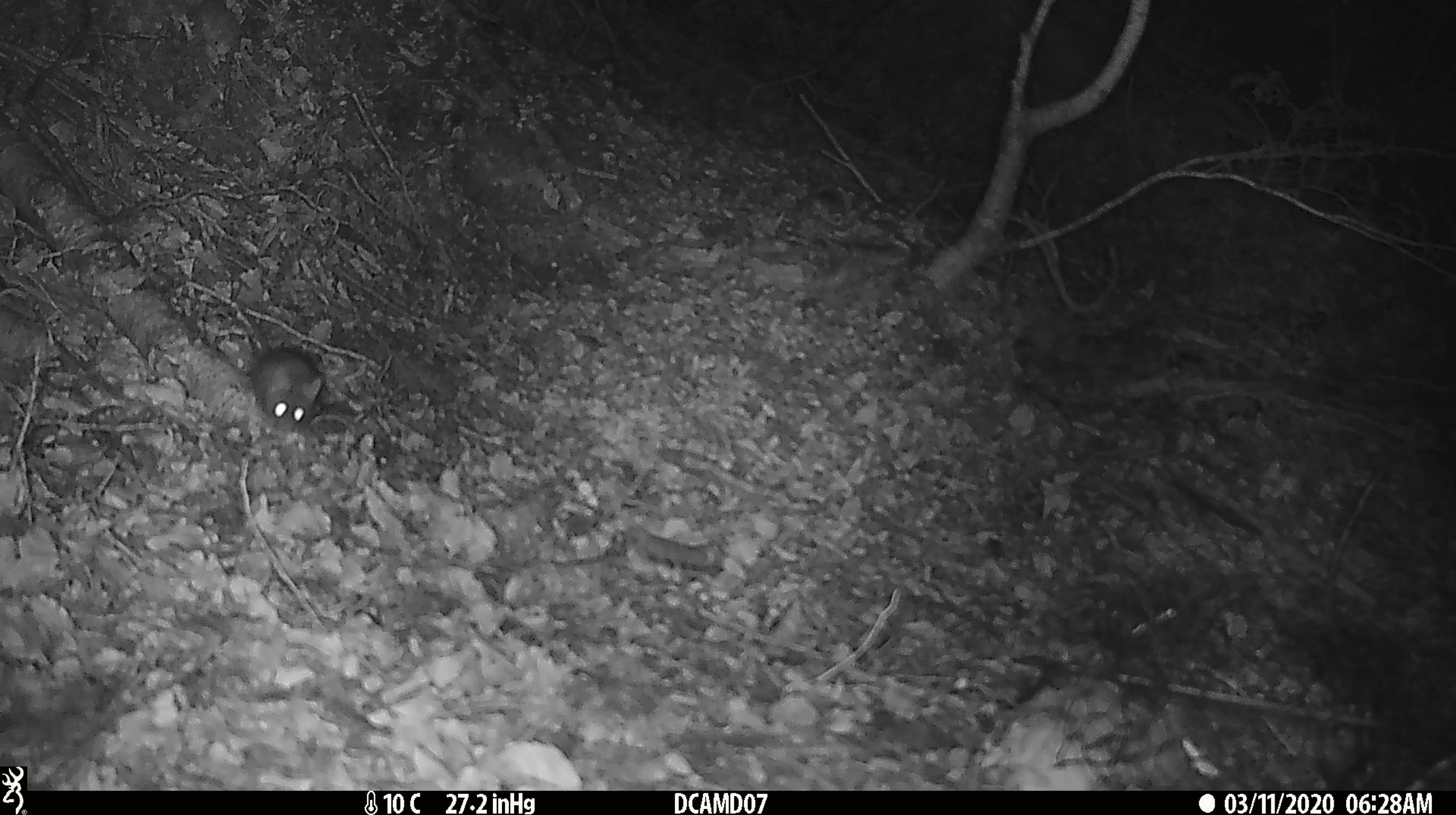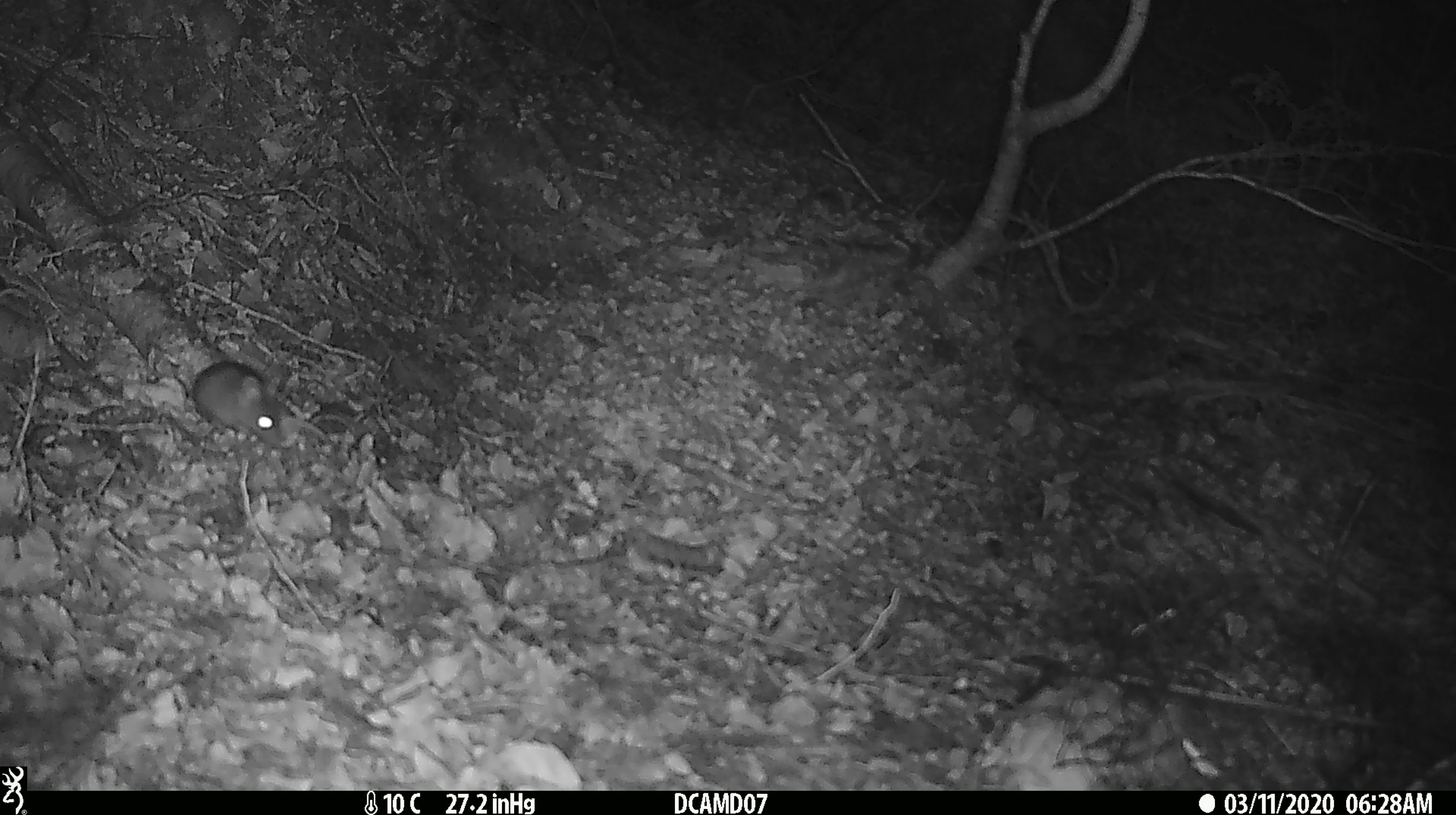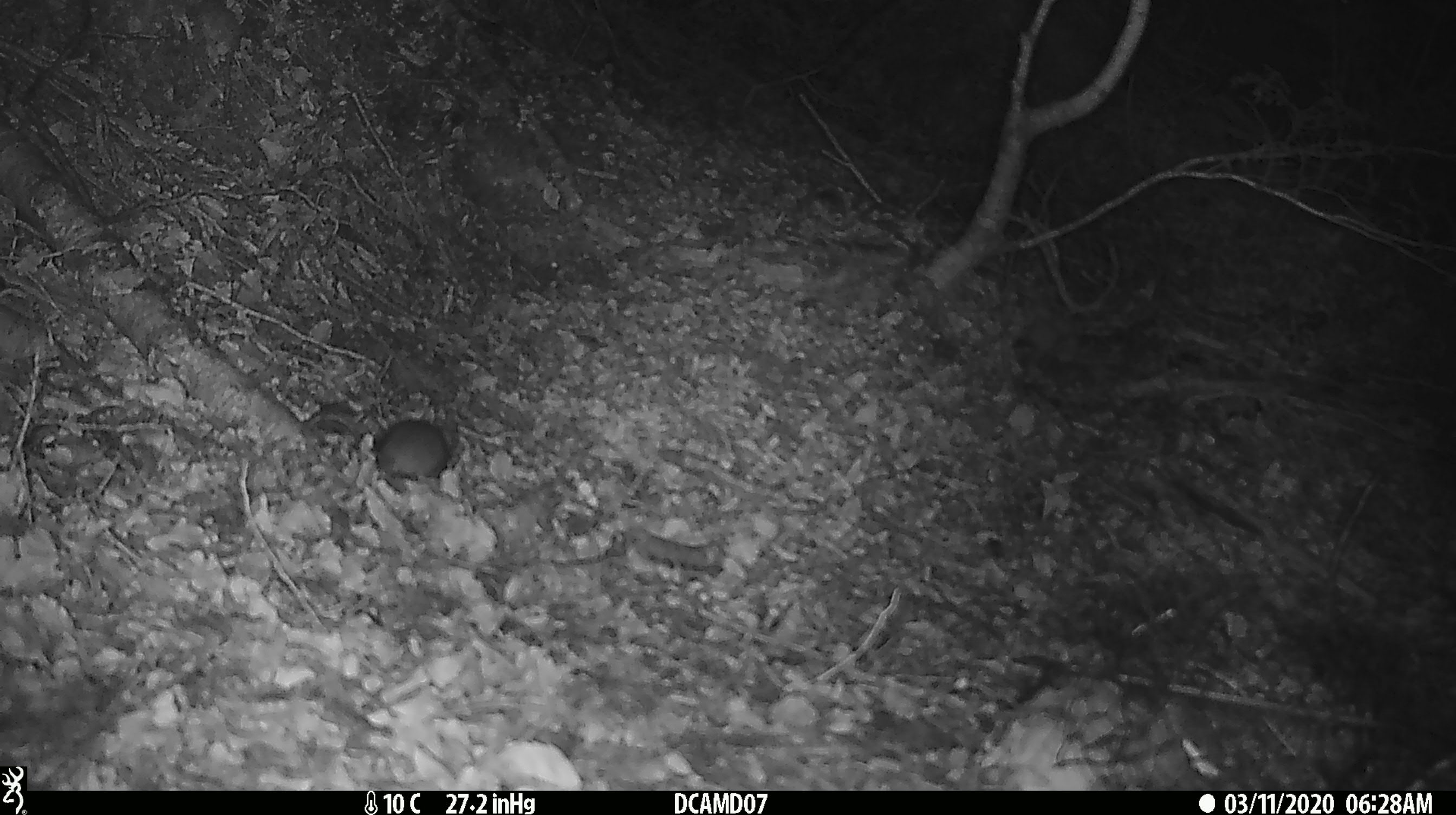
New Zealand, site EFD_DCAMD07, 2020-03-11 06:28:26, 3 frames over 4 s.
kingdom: Animalia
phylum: Chordata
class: Mammalia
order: Rodentia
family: Muridae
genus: Rattus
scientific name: Rattus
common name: rat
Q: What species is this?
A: Rat (Rattus).